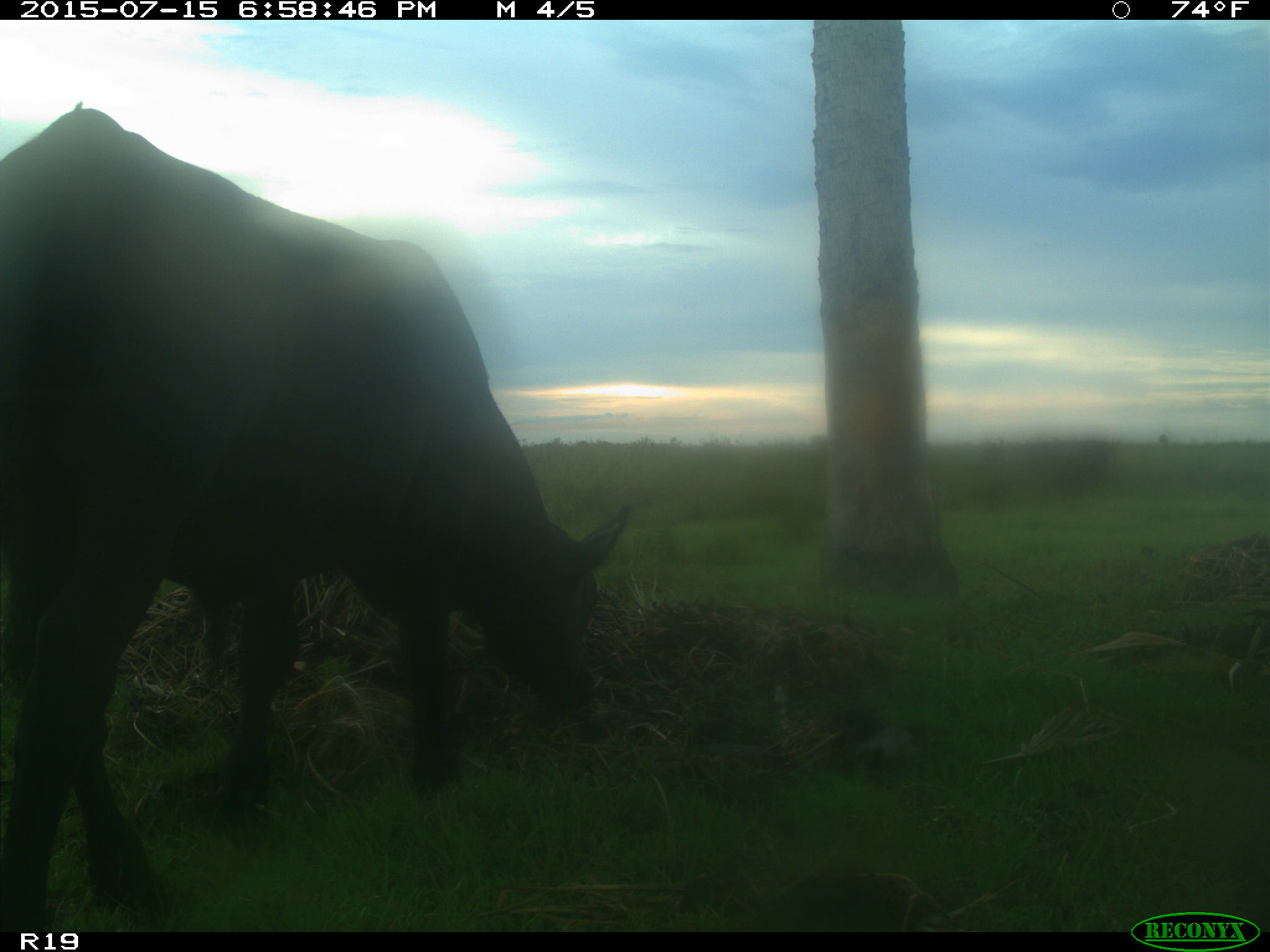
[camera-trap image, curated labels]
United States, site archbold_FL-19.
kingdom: Animalia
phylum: Chordata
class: Mammalia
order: Artiodactyla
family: Bovidae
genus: Bos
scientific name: Bos taurus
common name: domestic cow